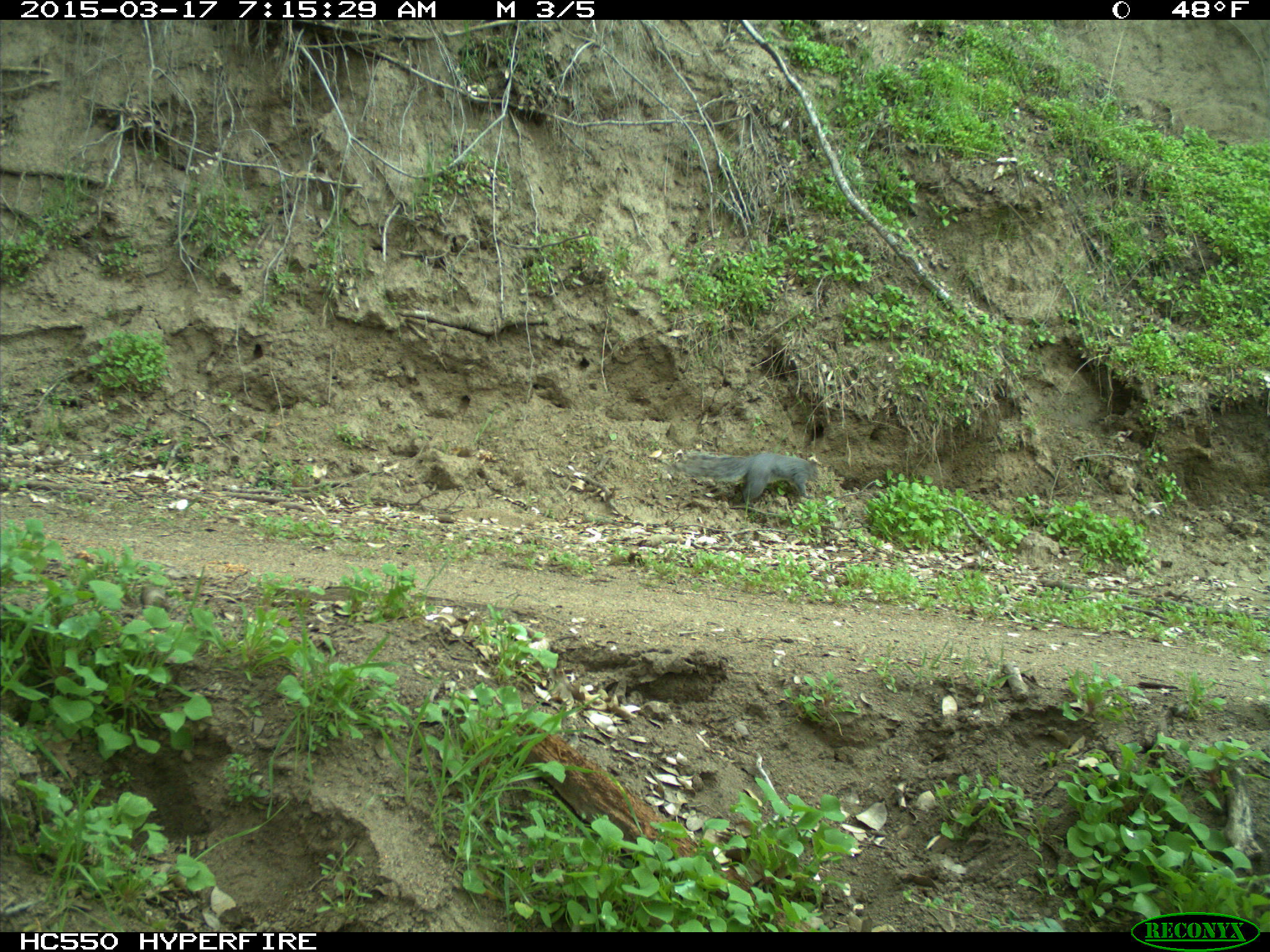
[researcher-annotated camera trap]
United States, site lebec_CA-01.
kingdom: Animalia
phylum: Chordata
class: Mammalia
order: Rodentia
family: Sciuridae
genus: Sciurus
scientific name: Sciurus carolinensis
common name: eastern gray squirrel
Sciurus carolinensis (eastern gray squirrel).